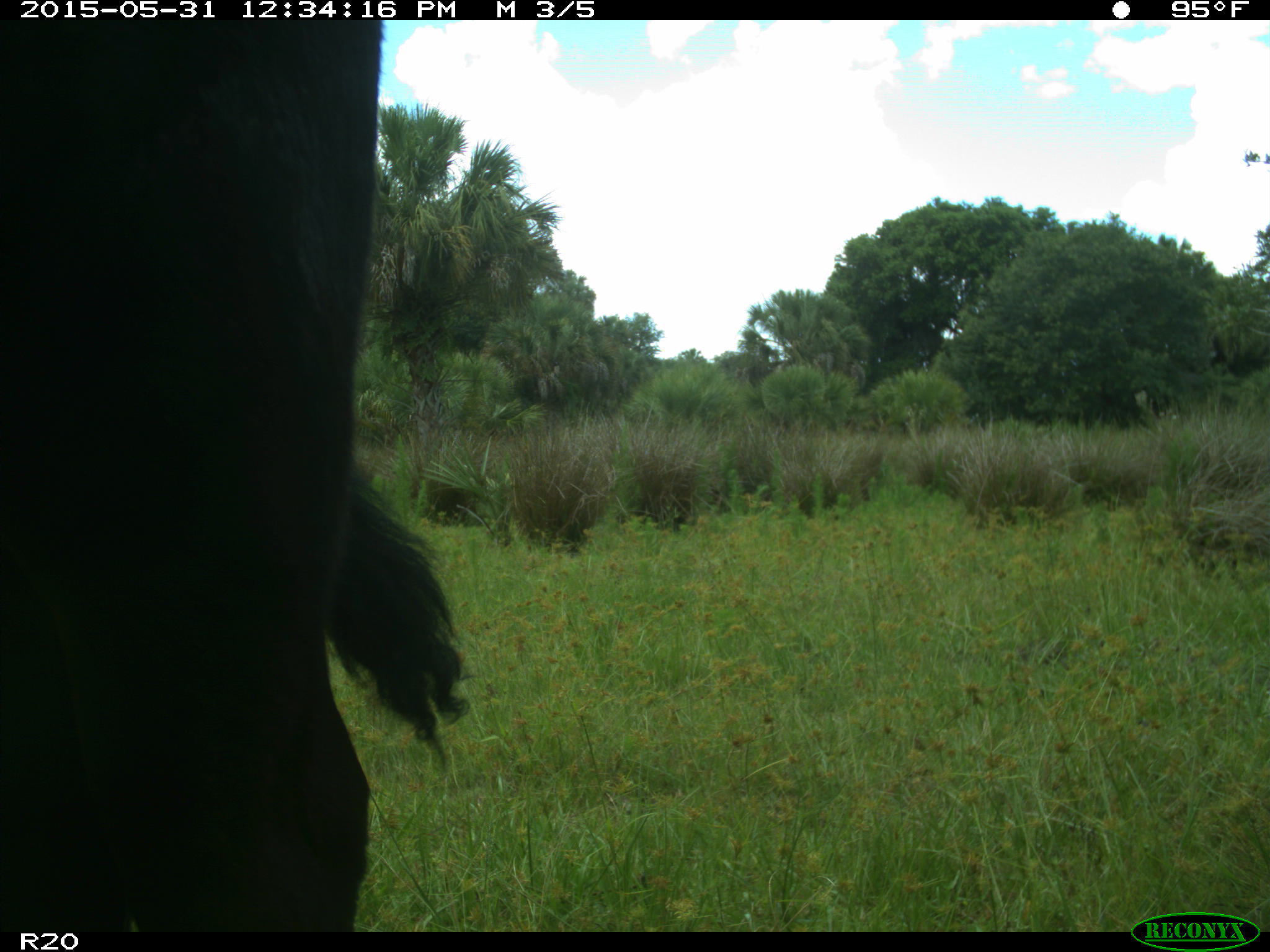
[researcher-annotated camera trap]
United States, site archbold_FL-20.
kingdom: Animalia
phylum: Chordata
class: Mammalia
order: Artiodactyla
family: Bovidae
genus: Bos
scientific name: Bos taurus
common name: domestic cow